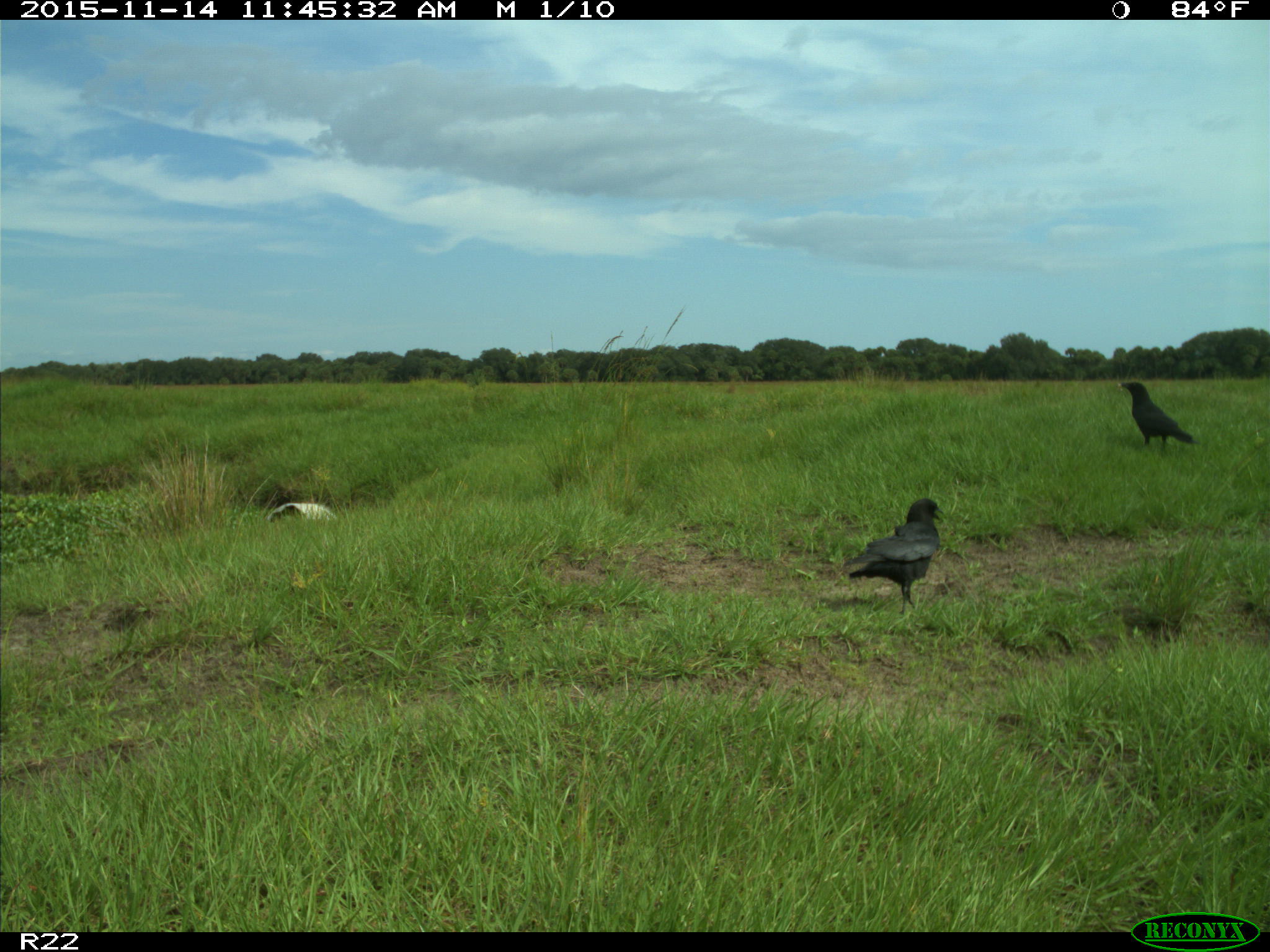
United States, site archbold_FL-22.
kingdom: Animalia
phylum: Chordata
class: Aves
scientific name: Aves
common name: birds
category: unidentified bird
Unidentified bird (birds) (Aves).